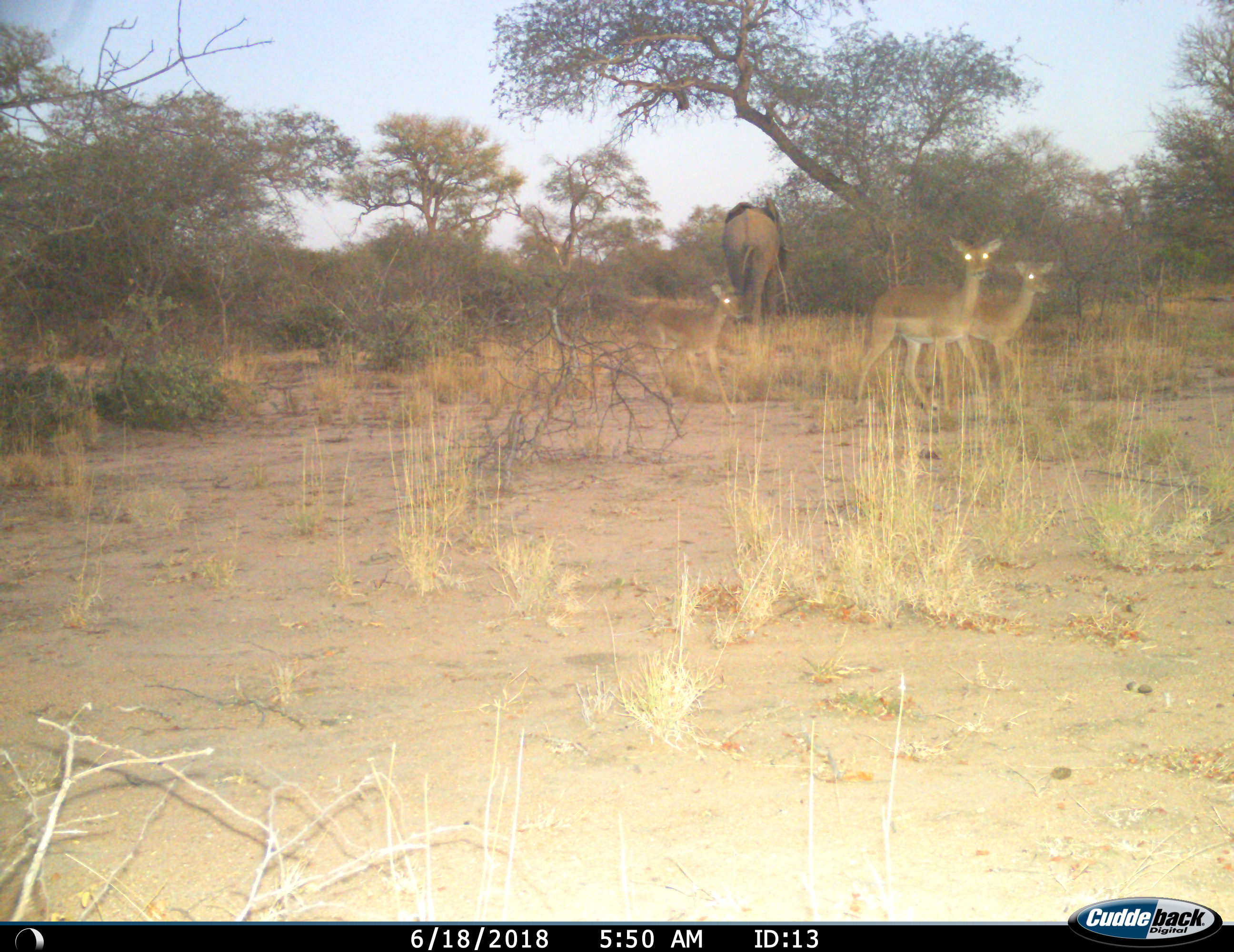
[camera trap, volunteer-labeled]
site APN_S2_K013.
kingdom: Animalia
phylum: Chordata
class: Mammalia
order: Proboscidea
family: Elephantidae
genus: Loxodonta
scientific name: Loxodonta africana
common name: african bush elephant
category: elephant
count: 1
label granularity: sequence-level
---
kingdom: Animalia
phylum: Chordata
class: Mammalia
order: Artiodactyla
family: Bovidae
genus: Aepyceros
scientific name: Aepyceros melampus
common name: impala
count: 3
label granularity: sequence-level